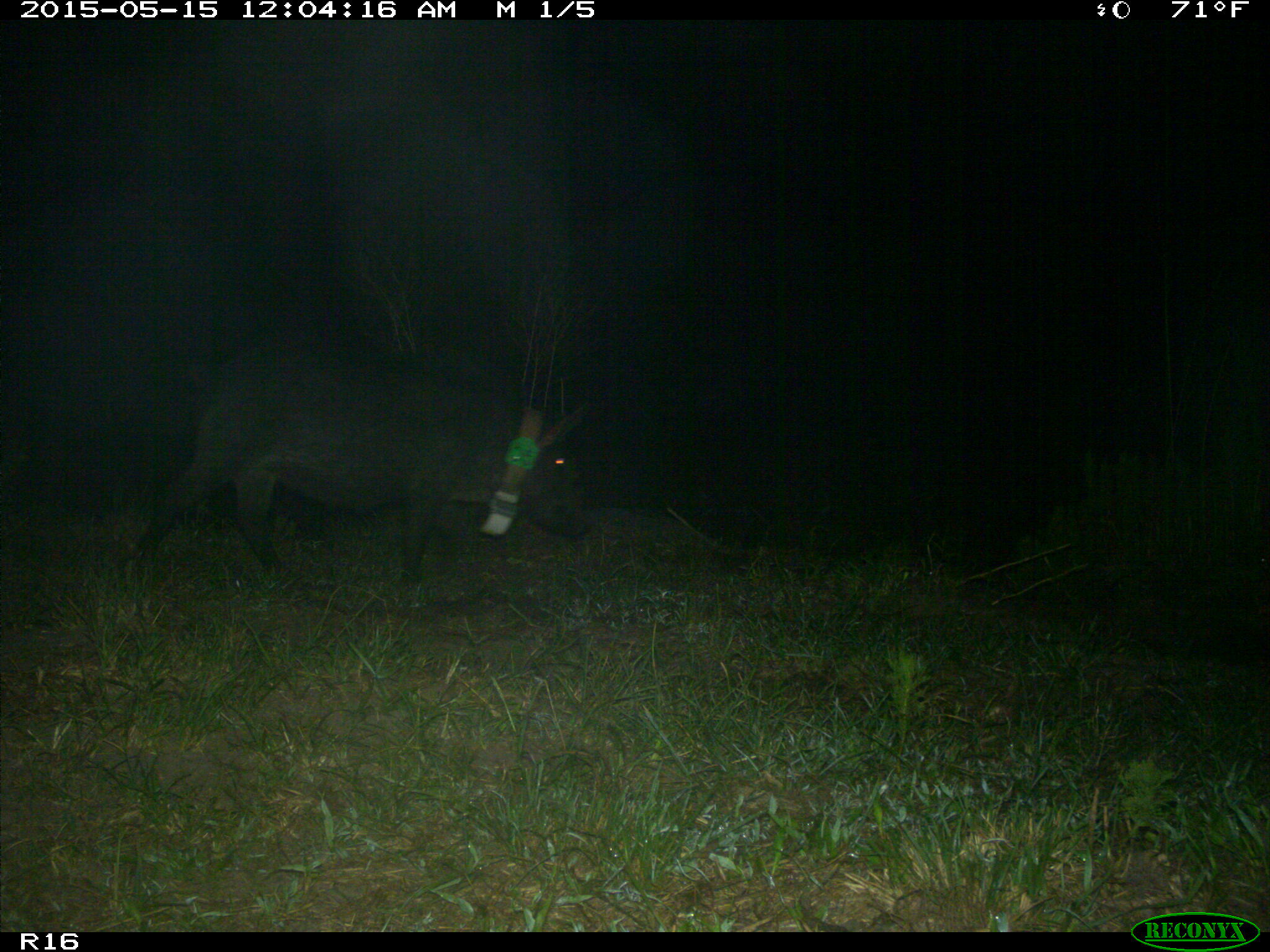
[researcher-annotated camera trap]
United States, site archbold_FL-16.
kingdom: Animalia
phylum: Chordata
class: Mammalia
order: Artiodactyla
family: Suidae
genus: Sus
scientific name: Sus scrofa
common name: wild boar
Sus scrofa (wild boar).